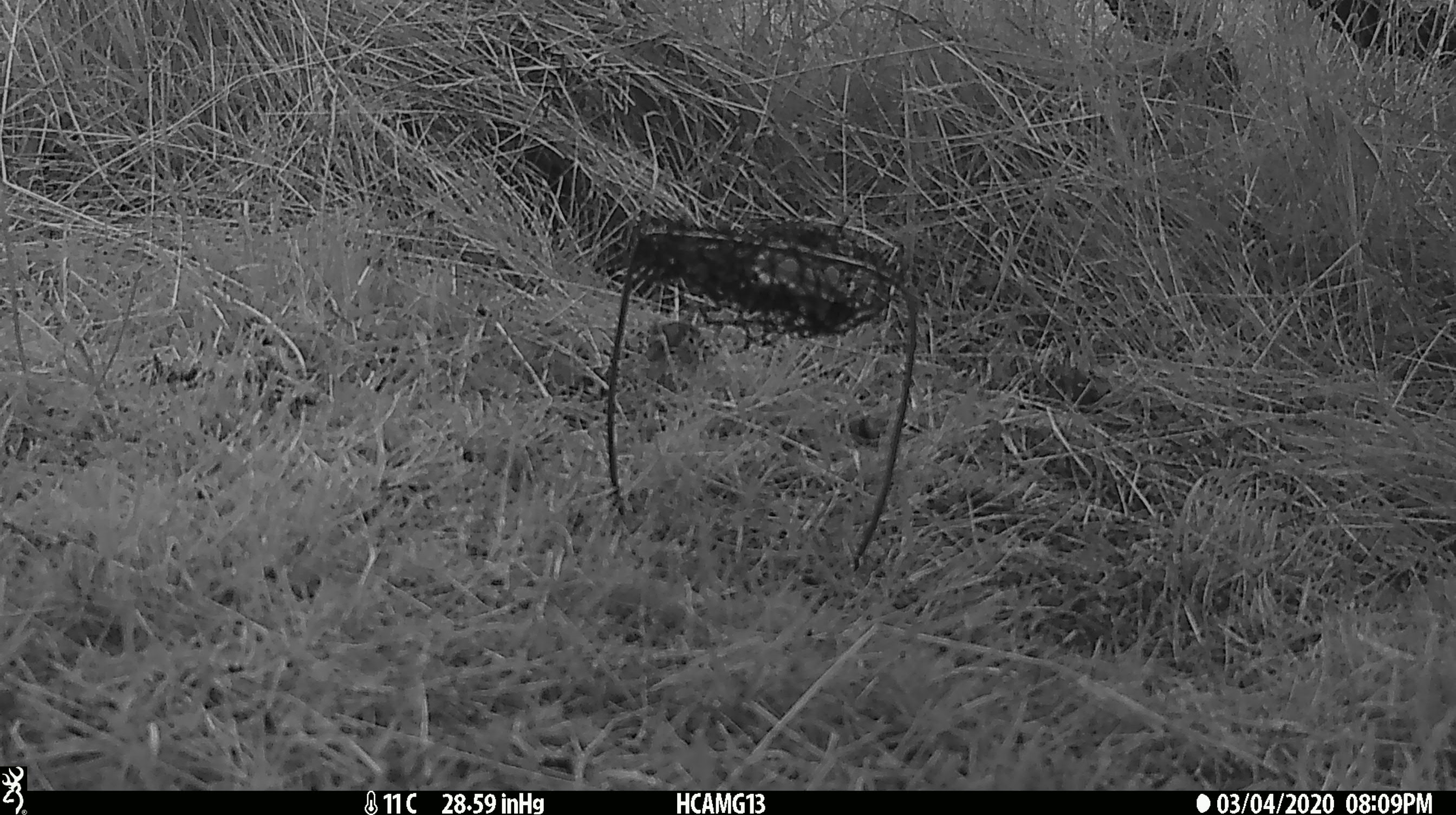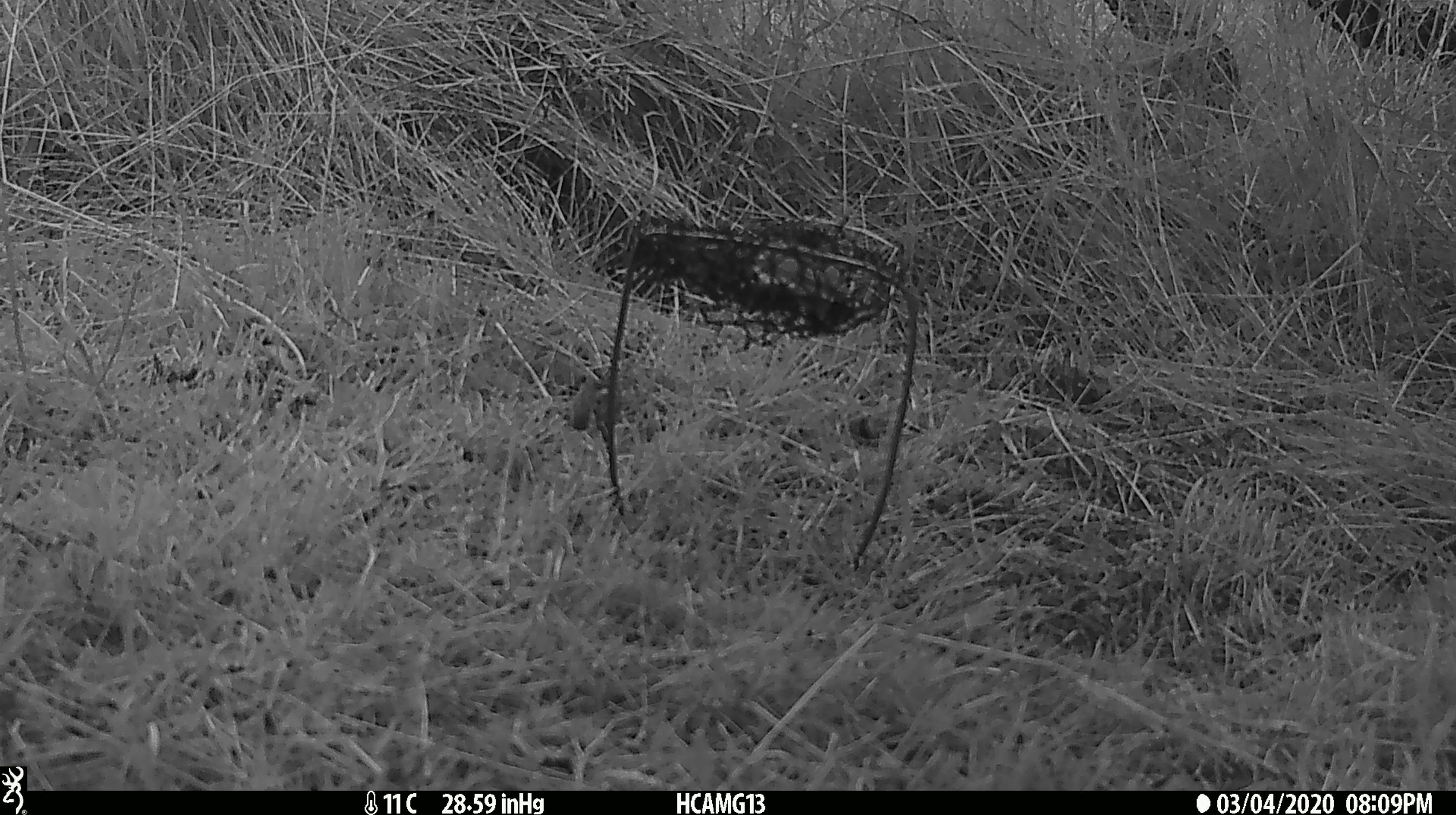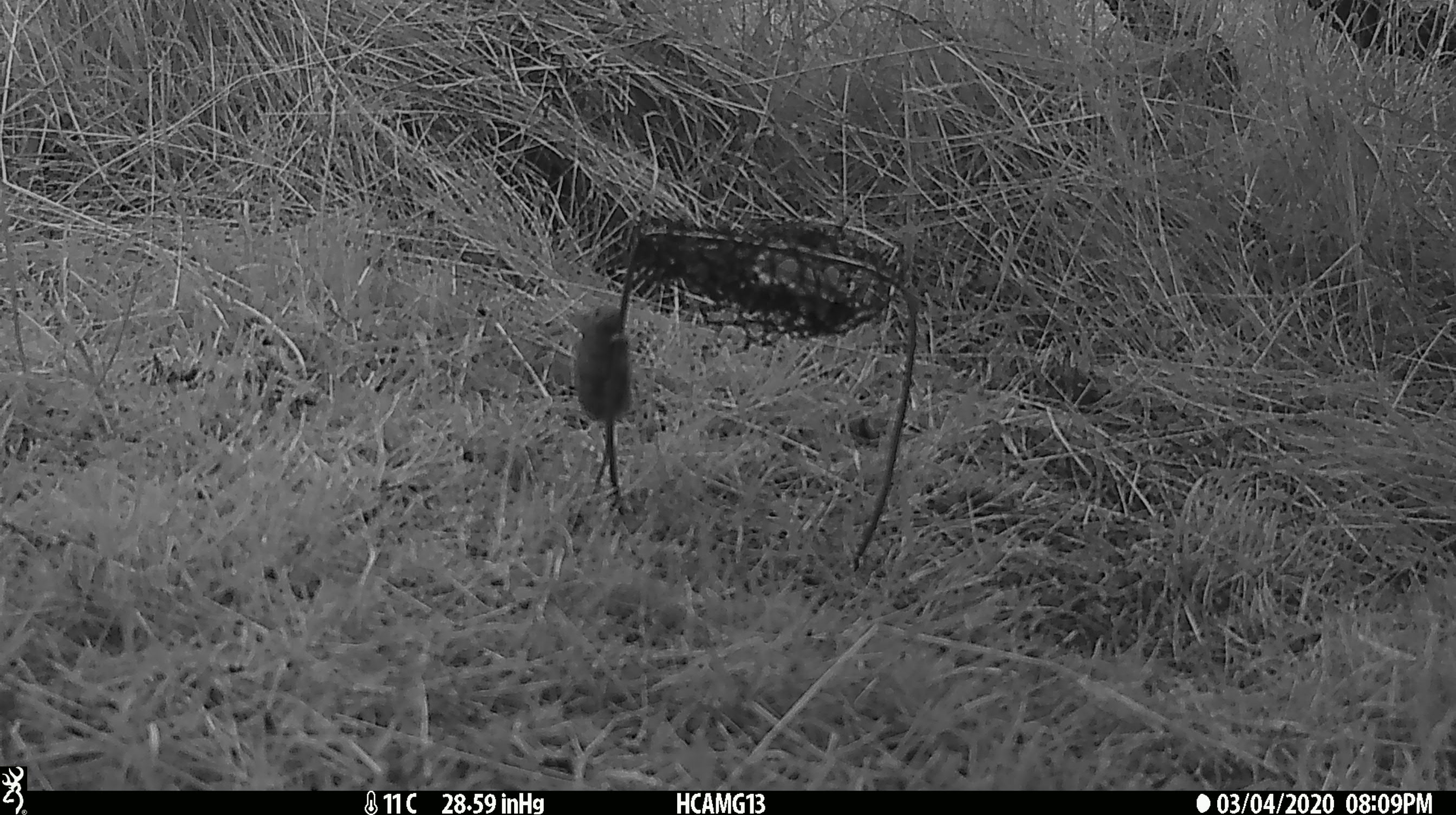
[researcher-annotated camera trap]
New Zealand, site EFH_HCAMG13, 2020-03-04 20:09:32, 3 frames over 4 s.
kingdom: Animalia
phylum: Chordata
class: Mammalia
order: Rodentia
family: Muridae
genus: Mus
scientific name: Mus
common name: mouse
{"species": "mouse (Mus)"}